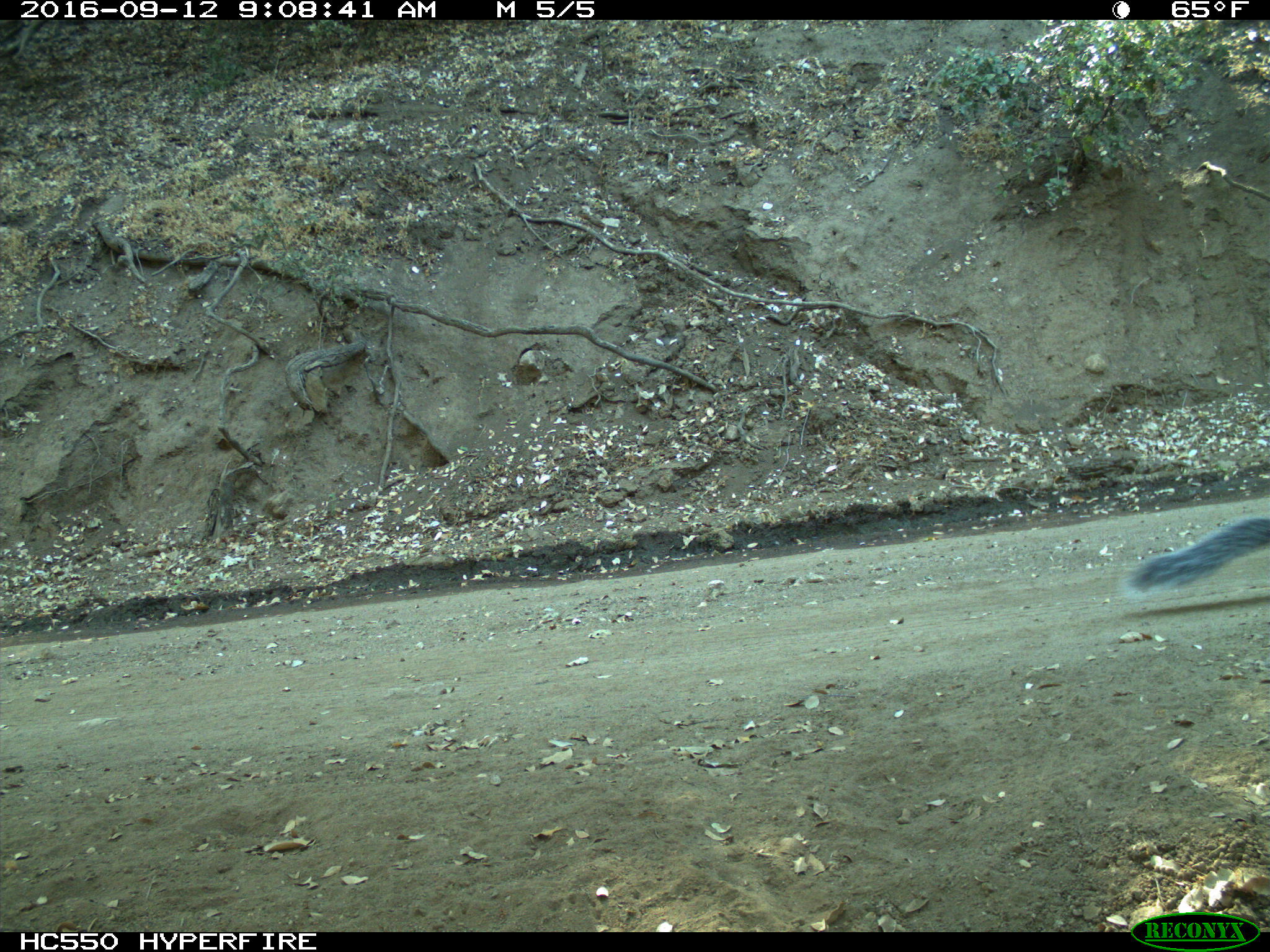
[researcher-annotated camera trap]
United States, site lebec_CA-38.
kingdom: Animalia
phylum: Chordata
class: Mammalia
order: Rodentia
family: Sciuridae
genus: Sciurus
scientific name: Sciurus carolinensis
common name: eastern gray squirrel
Sciurus carolinensis (eastern gray squirrel).